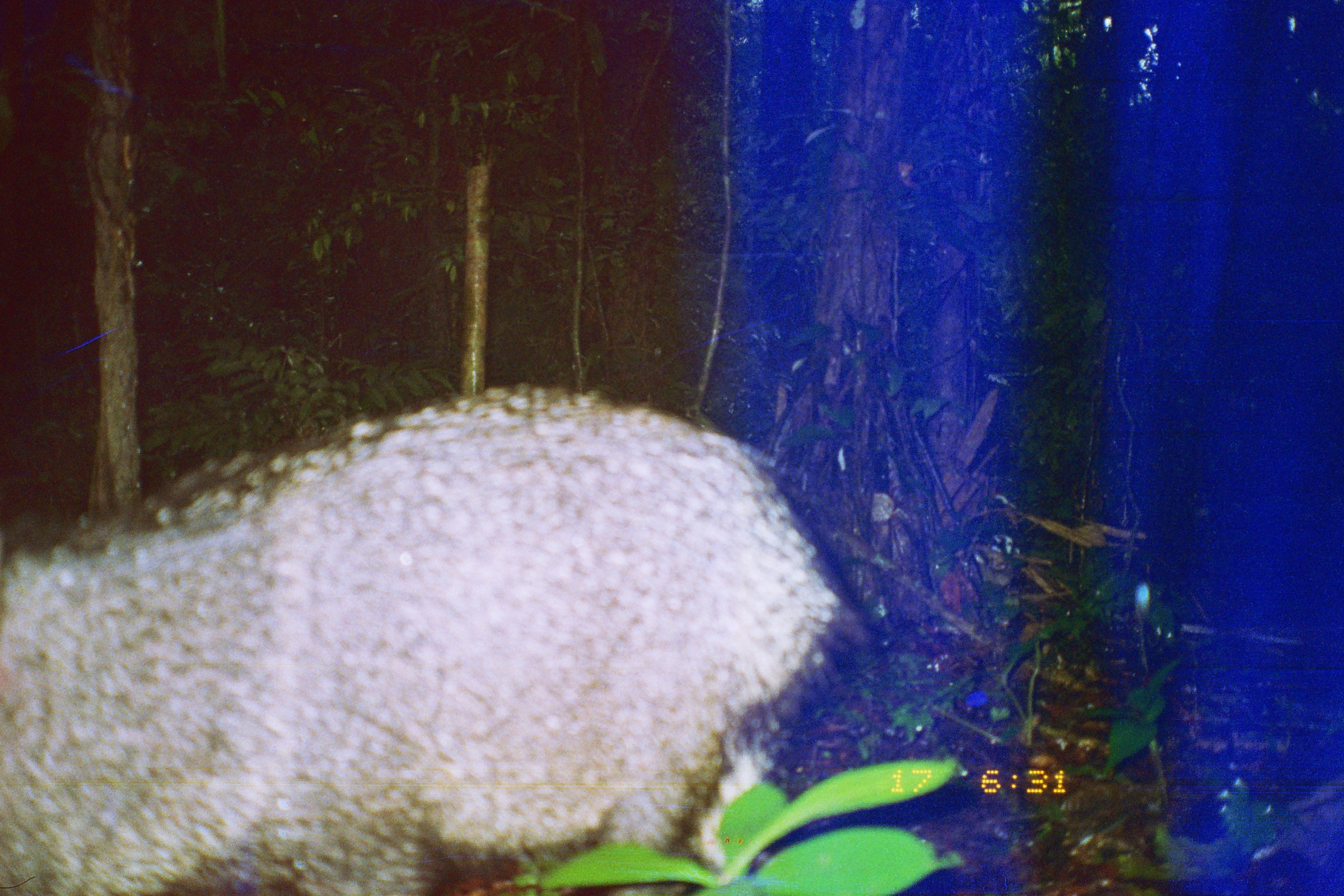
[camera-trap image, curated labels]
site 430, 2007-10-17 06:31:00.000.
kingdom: Animalia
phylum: Chordata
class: Mammalia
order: Artiodactyla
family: Tayassuidae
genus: Pecari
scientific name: Pecari tajacu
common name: collared peccary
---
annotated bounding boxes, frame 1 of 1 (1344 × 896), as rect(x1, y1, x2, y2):
pecari tajacu: rect(2, 380, 868, 892)